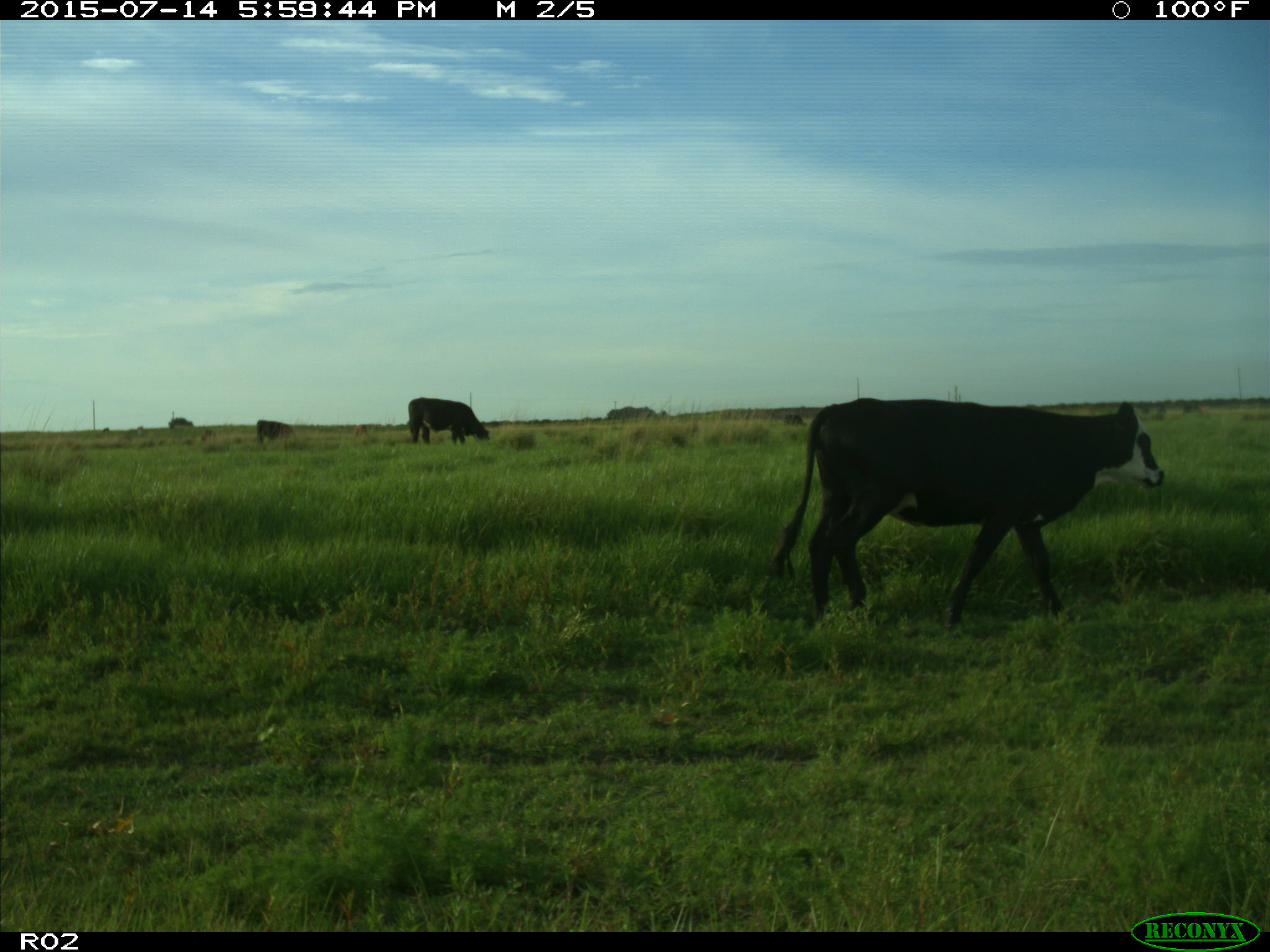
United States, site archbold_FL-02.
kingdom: Animalia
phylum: Chordata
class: Mammalia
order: Artiodactyla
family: Bovidae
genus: Bos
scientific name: Bos taurus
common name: domestic cow